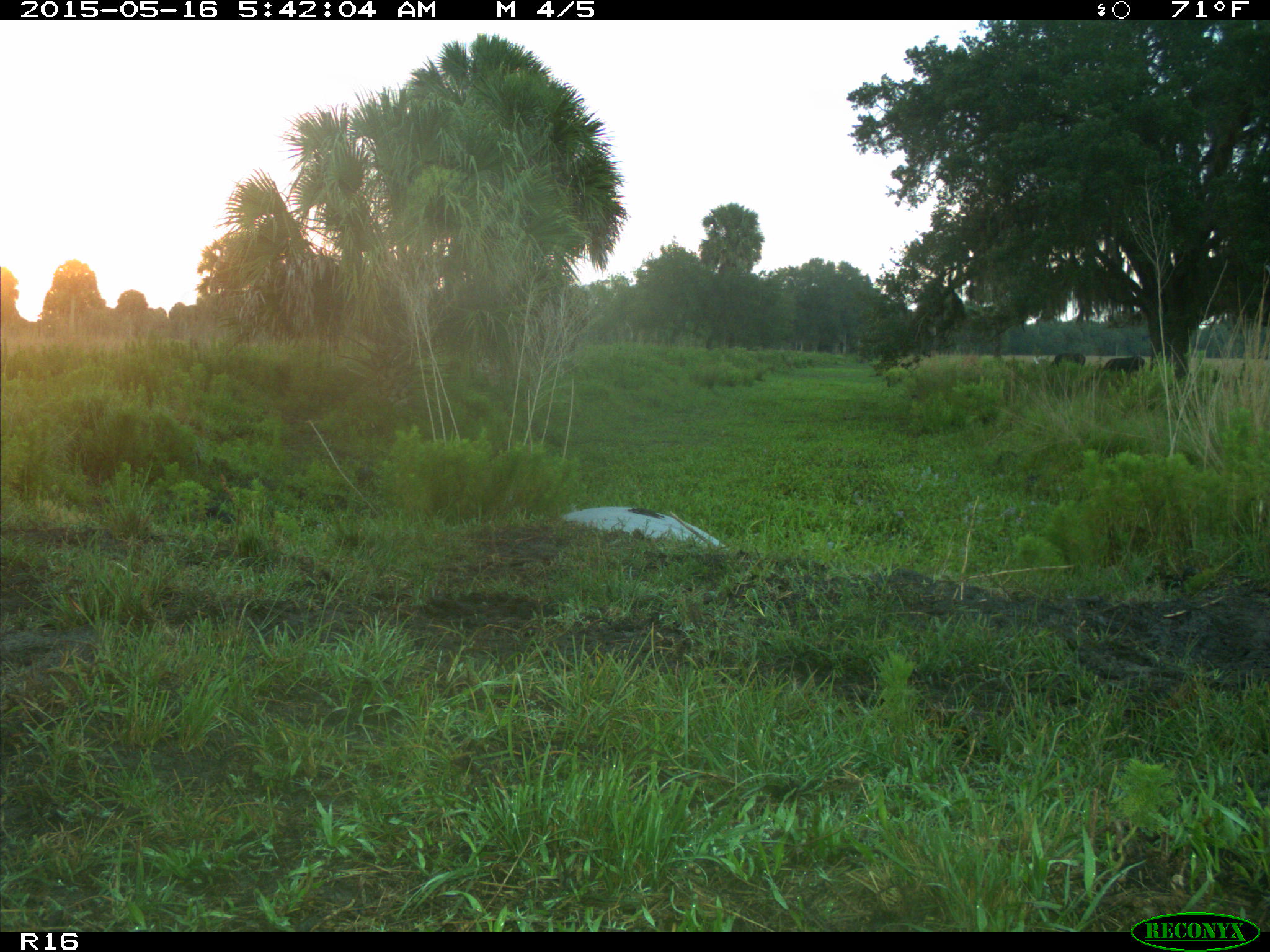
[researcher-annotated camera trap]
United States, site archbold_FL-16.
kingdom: Animalia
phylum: Chordata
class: Mammalia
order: Artiodactyla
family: Bovidae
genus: Bos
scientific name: Bos taurus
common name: domestic cow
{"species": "Bos taurus (domestic cow)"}